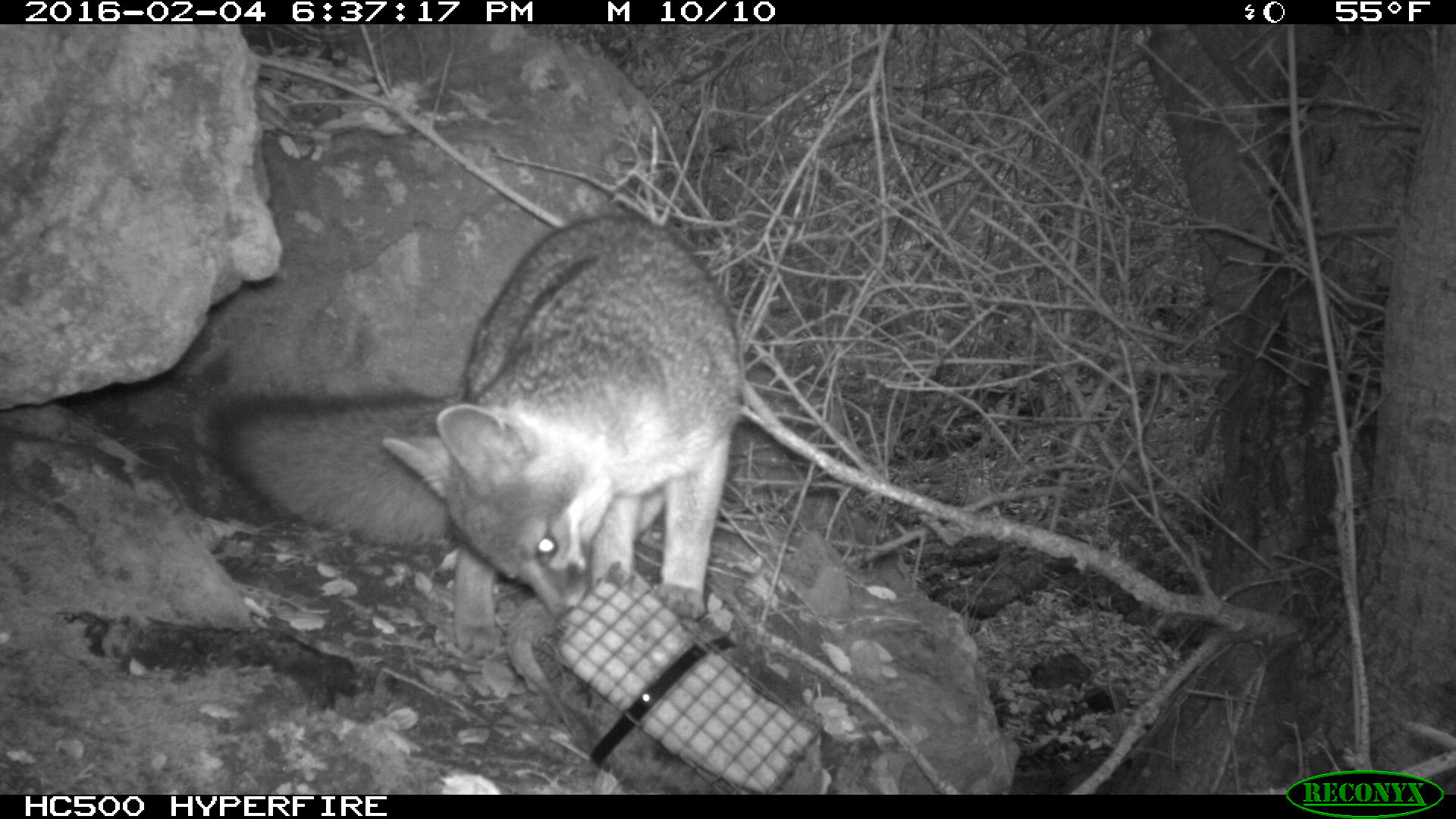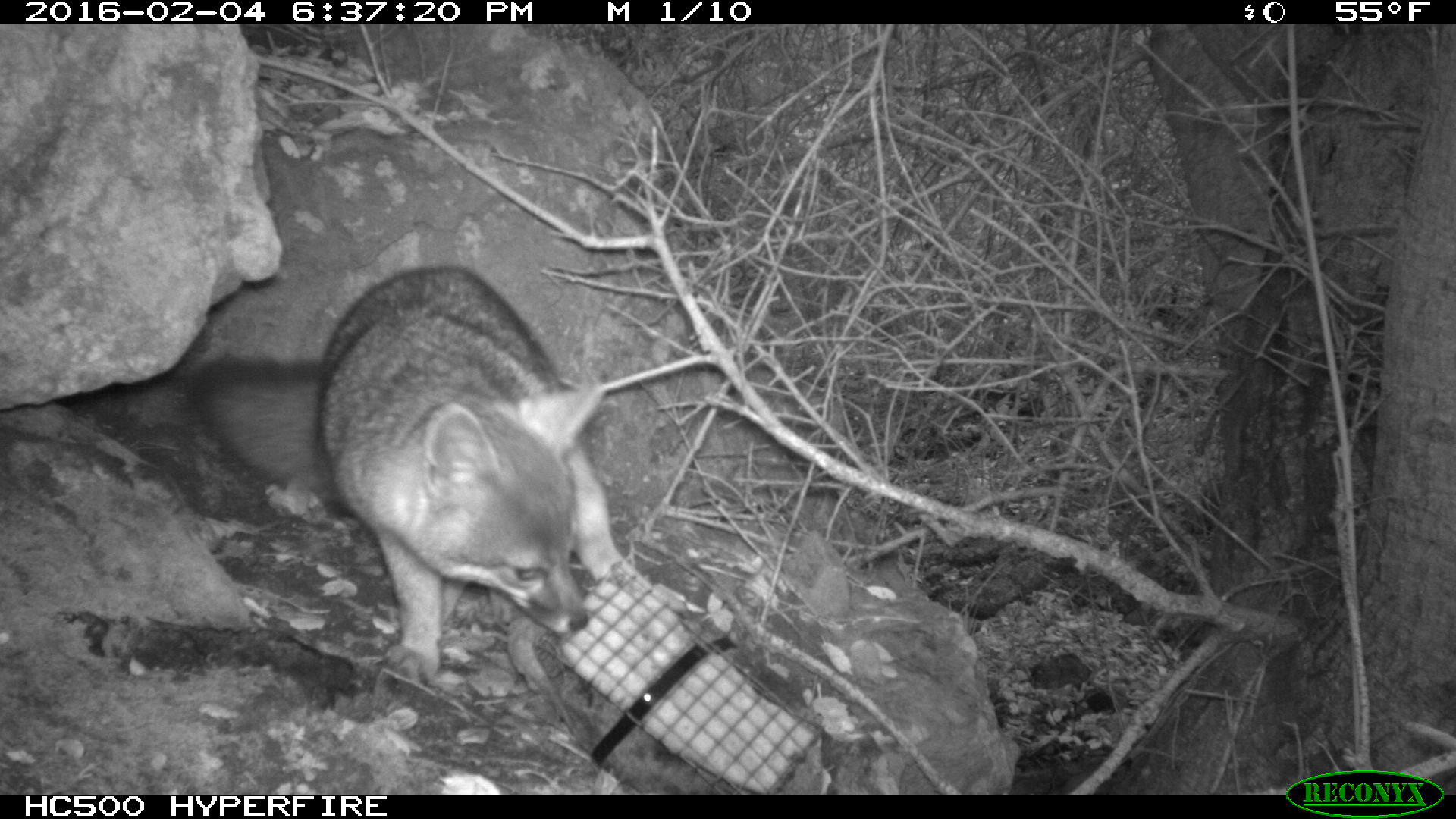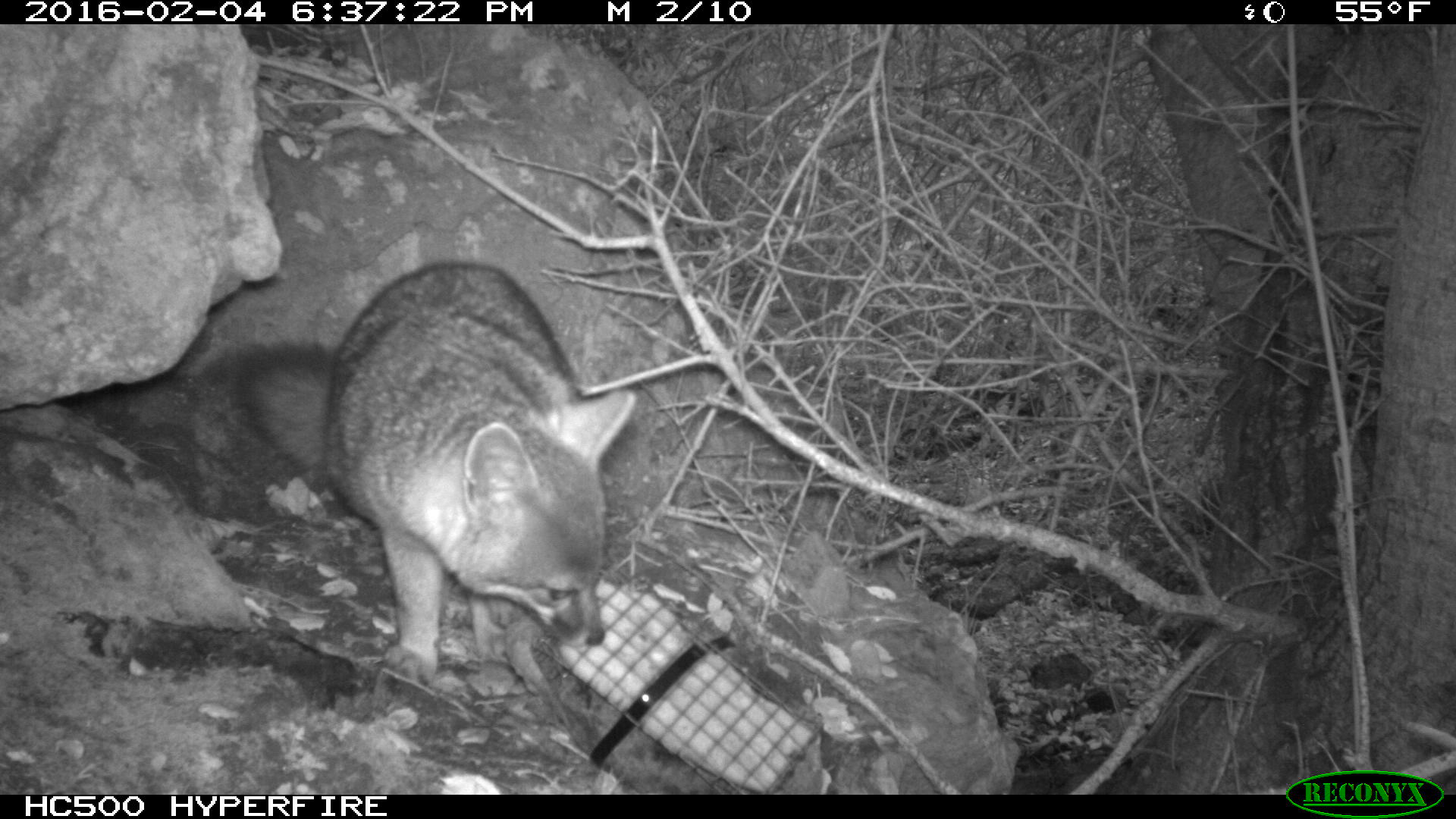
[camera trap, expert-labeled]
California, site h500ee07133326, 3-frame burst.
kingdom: Animalia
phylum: Chordata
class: Mammalia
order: Carnivora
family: Canidae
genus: Urocyon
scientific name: Urocyon littoralis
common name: island fox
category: fox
Fox (island fox) (Urocyon littoralis).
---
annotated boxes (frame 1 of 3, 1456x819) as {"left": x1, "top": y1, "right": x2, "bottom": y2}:
fox: {"left": 224, "top": 208, "right": 743, "bottom": 660}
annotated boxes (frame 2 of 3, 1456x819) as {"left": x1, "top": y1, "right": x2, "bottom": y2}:
fox: {"left": 186, "top": 267, "right": 608, "bottom": 686}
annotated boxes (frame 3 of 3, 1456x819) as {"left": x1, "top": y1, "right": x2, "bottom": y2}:
fox: {"left": 243, "top": 262, "right": 638, "bottom": 687}